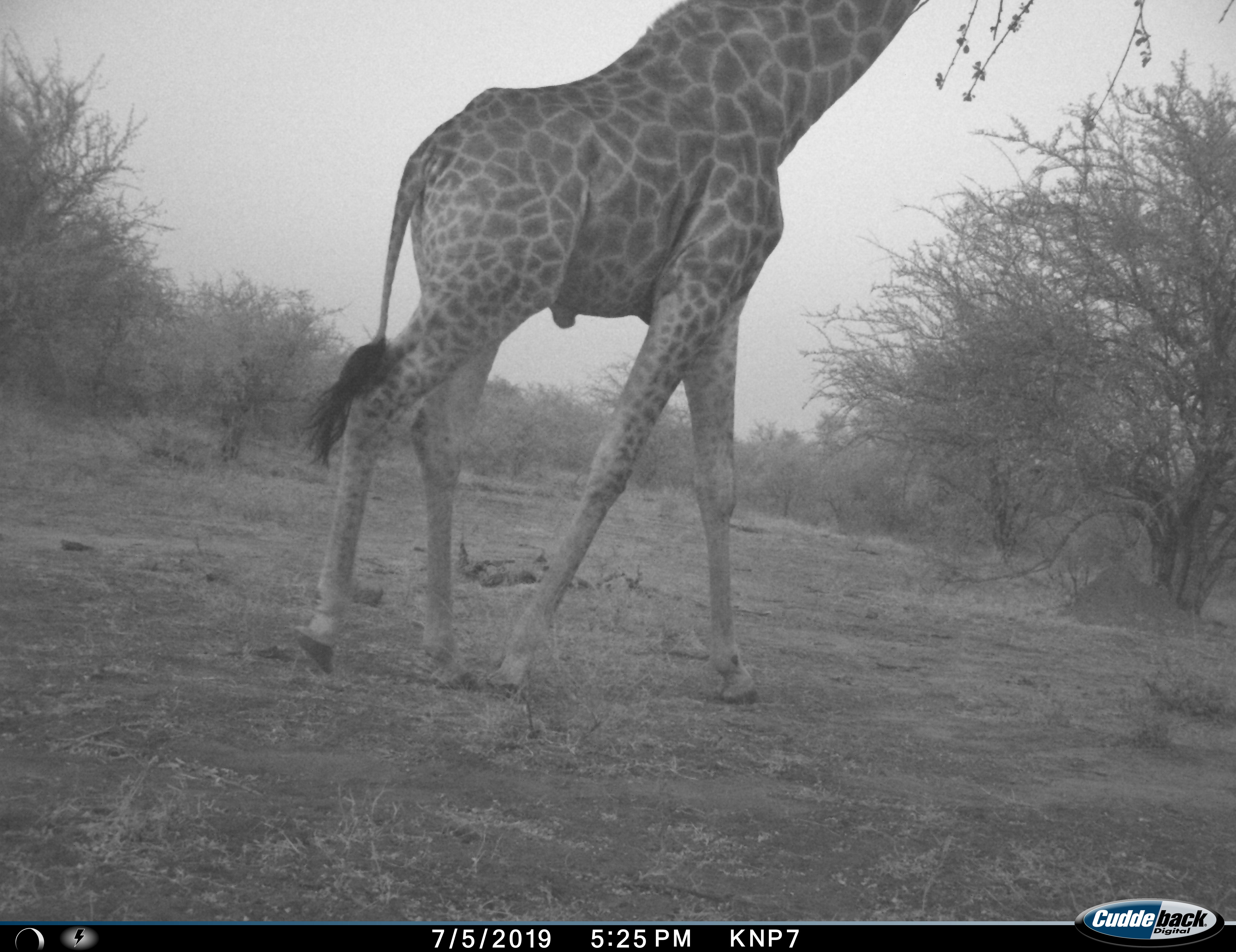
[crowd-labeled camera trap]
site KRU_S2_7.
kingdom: Animalia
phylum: Chordata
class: Mammalia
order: Artiodactyla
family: Giraffidae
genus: Giraffa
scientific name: Giraffa camelopardalis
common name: giraffe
Giraffe (Giraffa camelopardalis), count 1. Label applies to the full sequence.